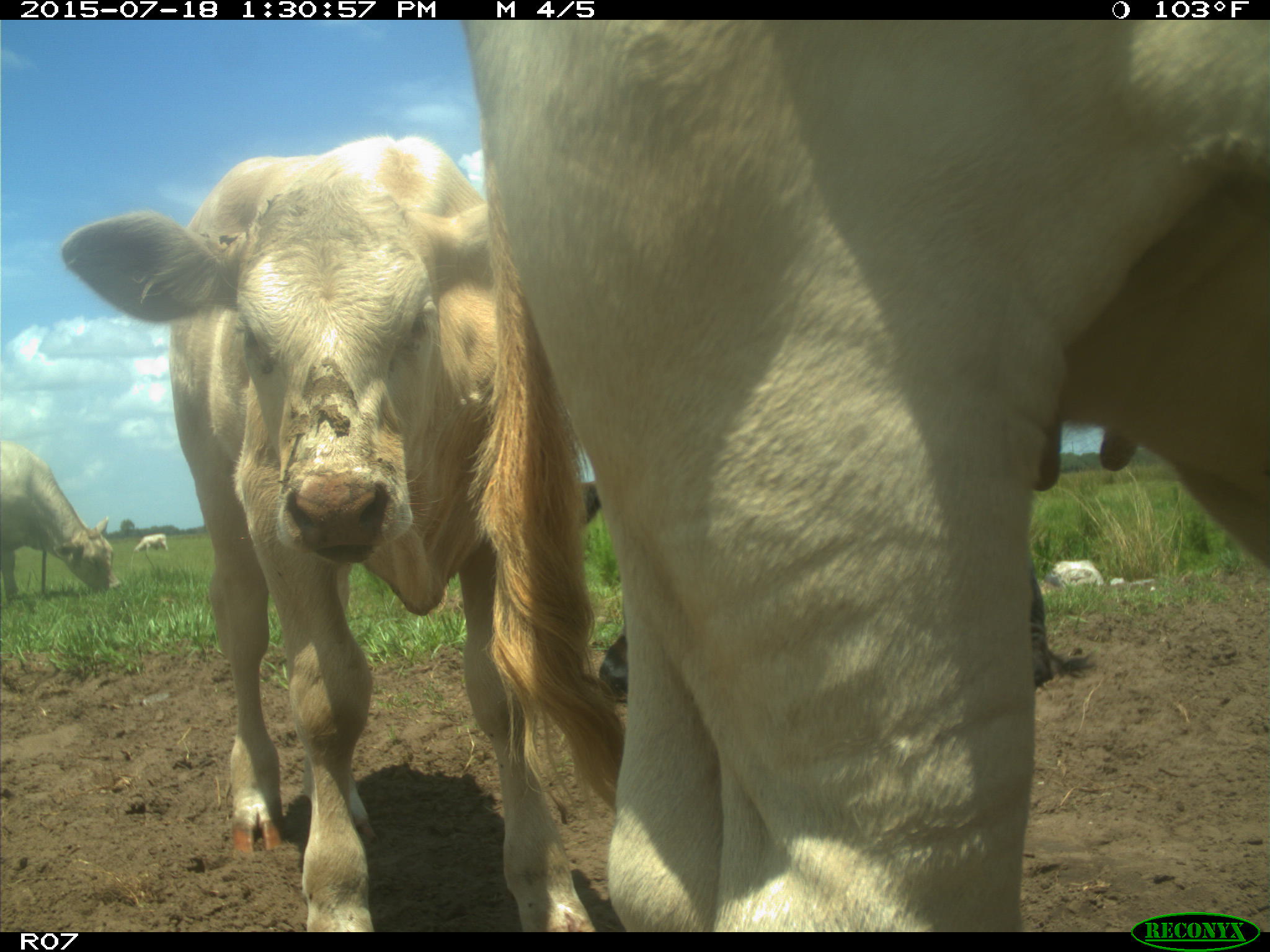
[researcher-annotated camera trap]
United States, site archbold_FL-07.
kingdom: Animalia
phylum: Chordata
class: Mammalia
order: Artiodactyla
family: Bovidae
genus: Bos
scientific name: Bos taurus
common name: domestic cow